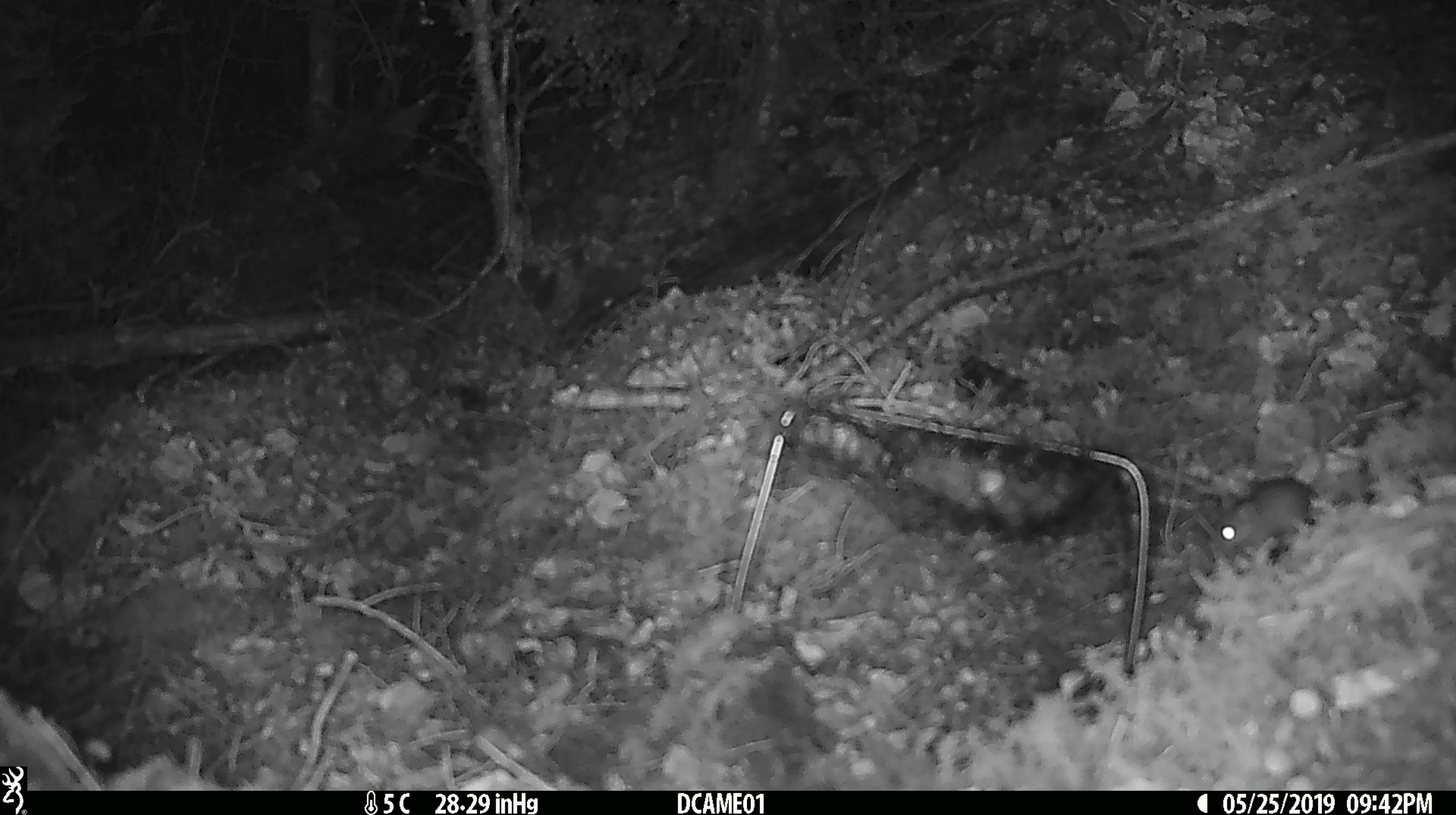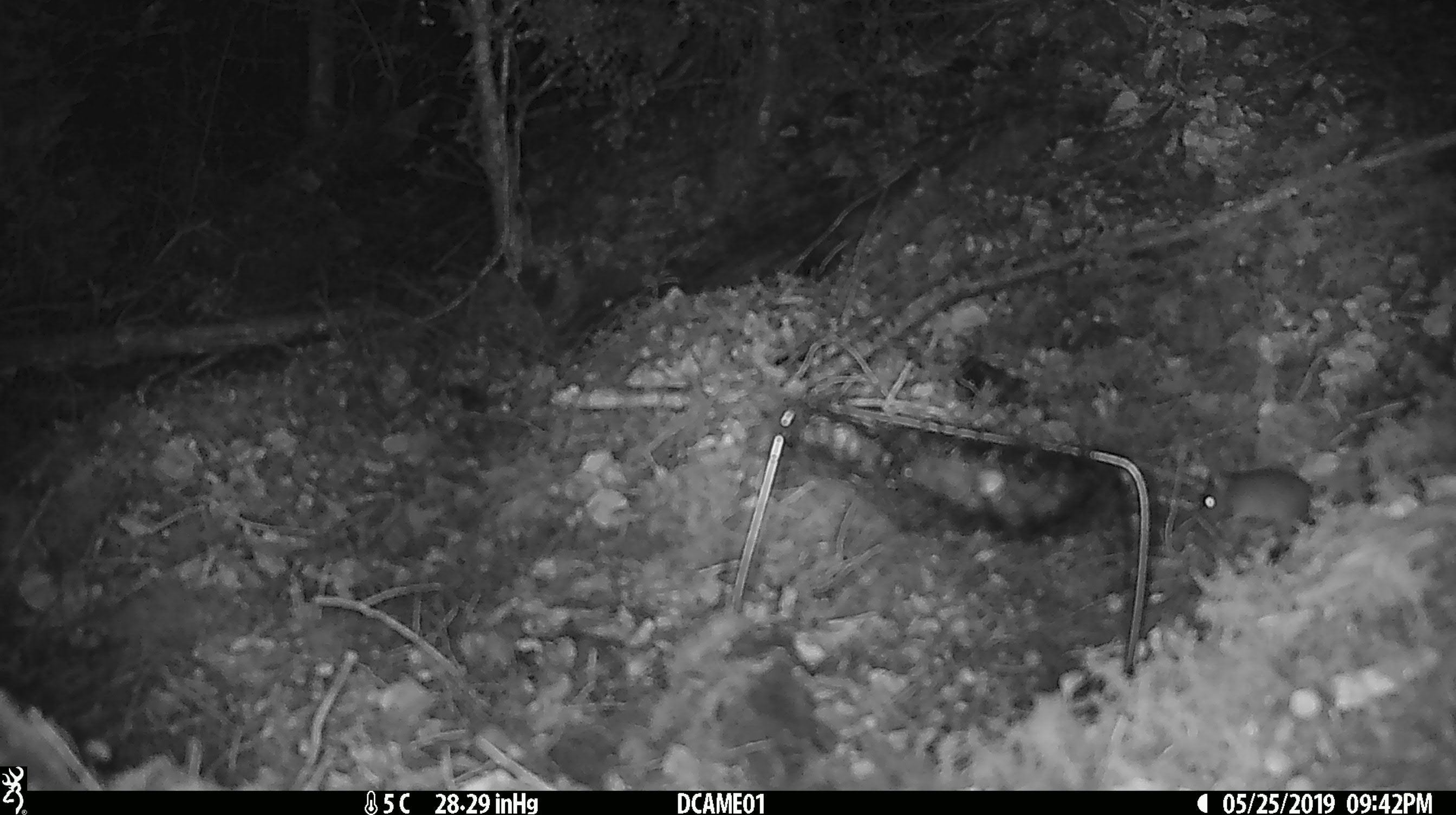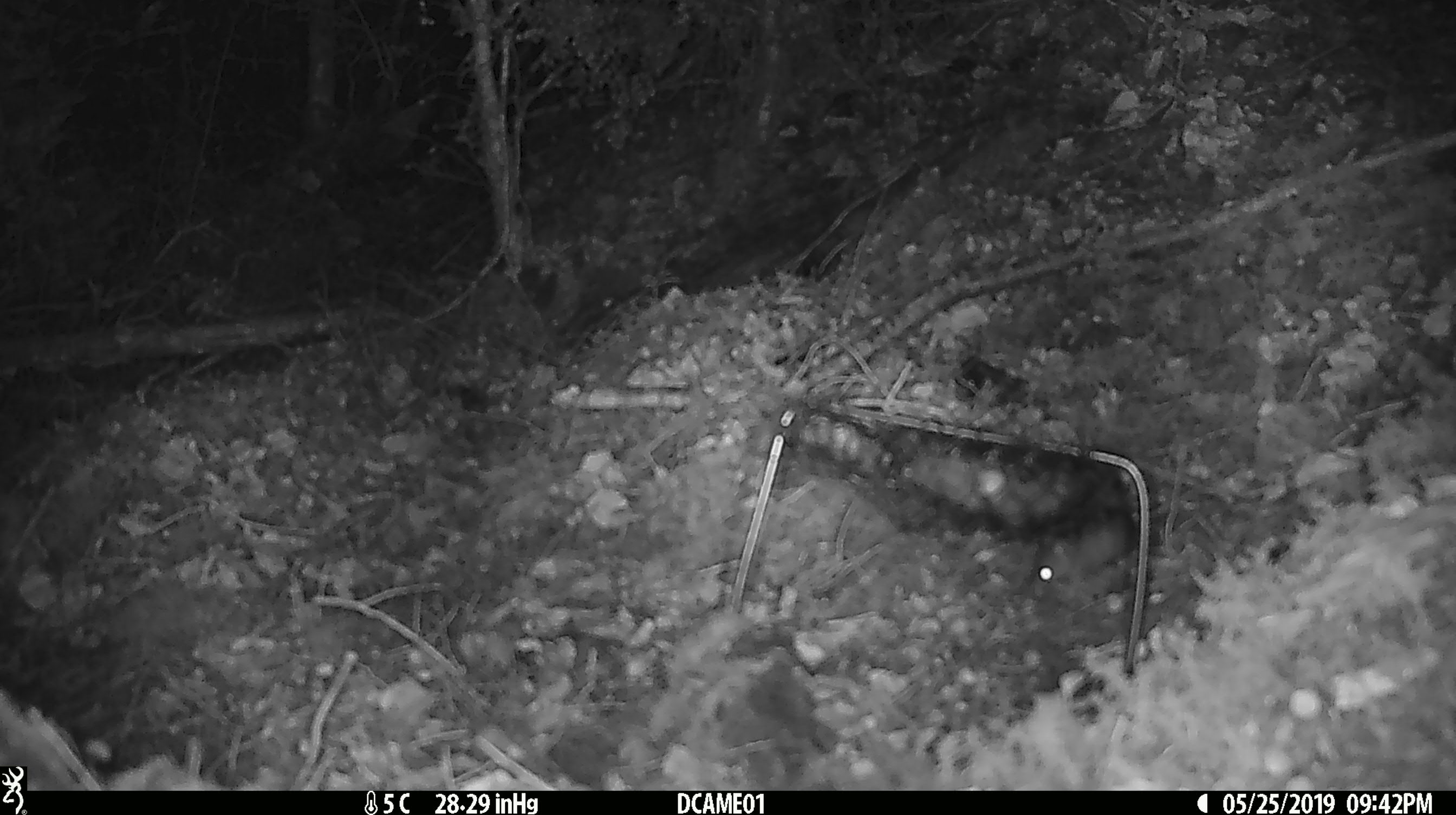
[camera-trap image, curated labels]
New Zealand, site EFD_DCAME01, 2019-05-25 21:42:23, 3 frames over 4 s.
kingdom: Animalia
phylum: Chordata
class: Mammalia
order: Rodentia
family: Muridae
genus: Mus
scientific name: Mus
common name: mouse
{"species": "mouse (Mus)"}